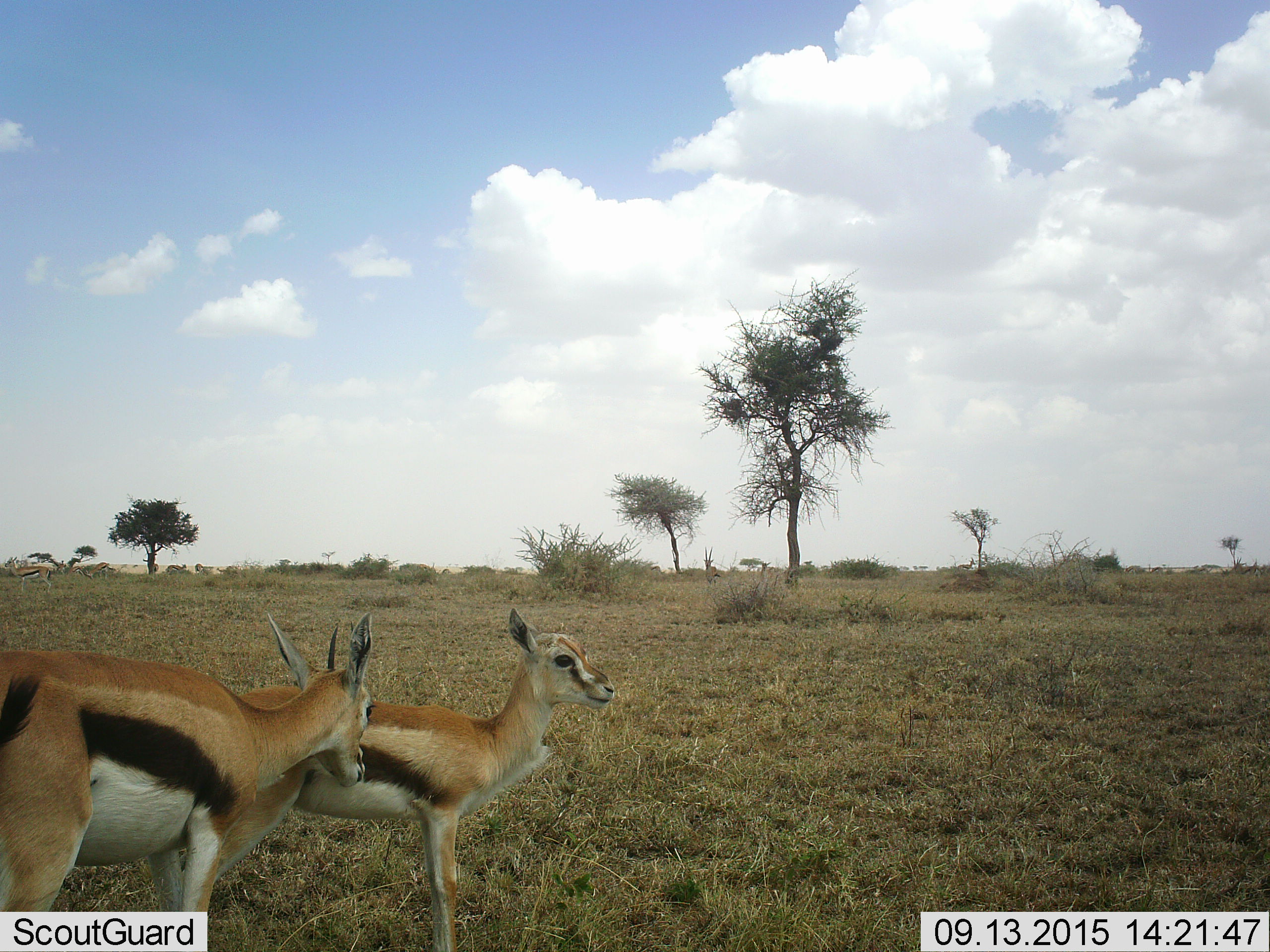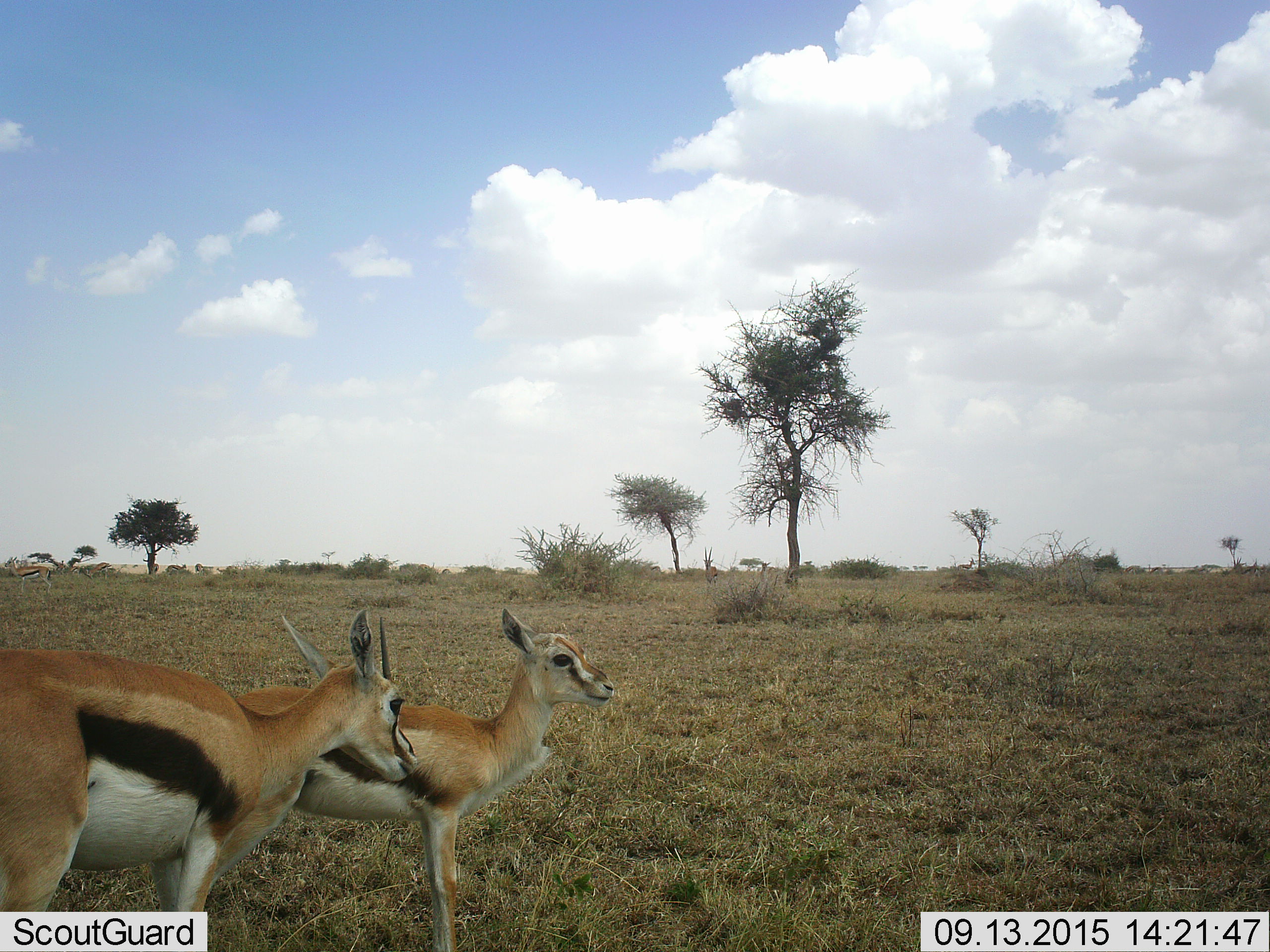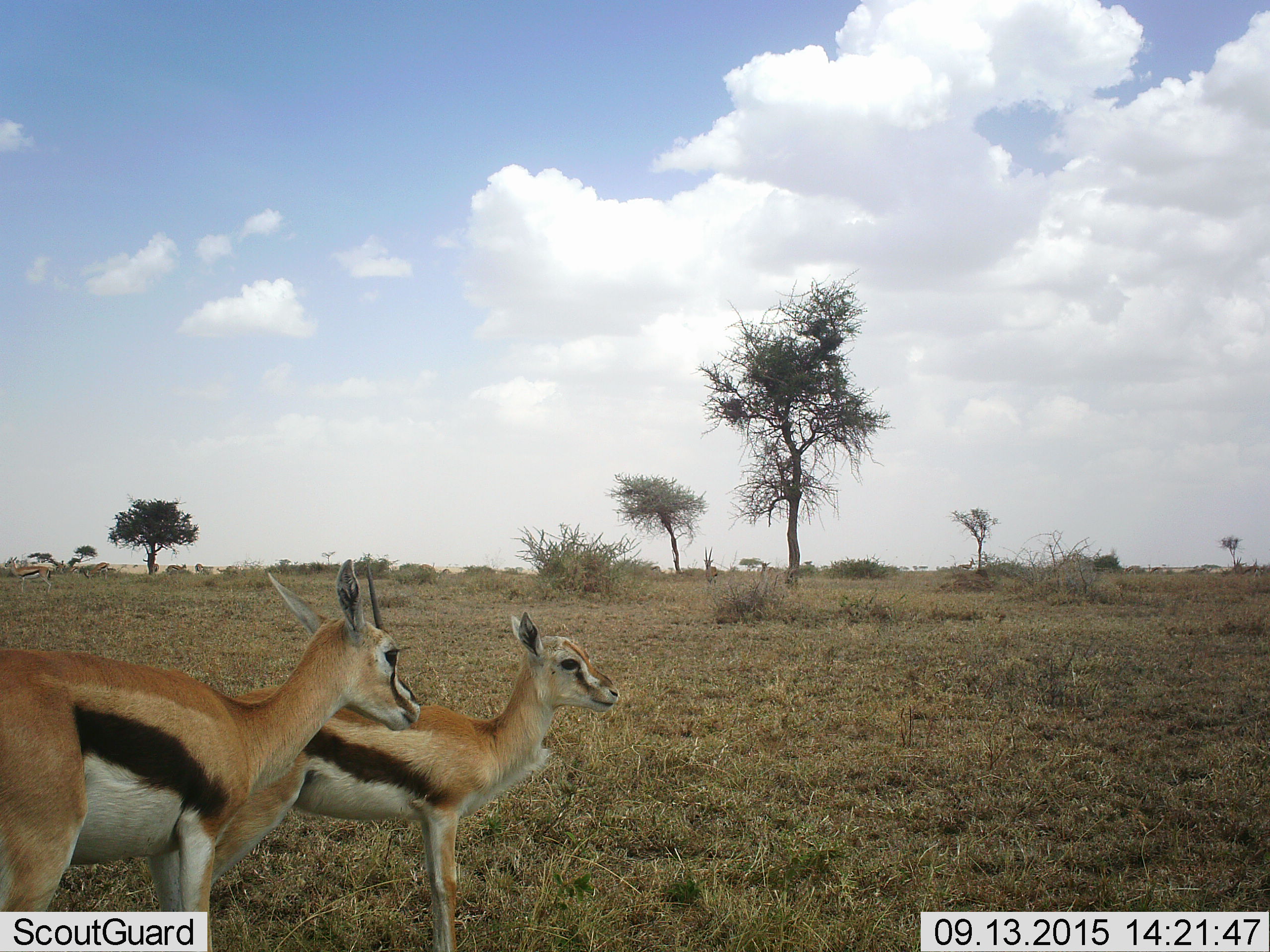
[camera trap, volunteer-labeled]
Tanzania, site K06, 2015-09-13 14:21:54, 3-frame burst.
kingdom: Animalia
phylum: Chordata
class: Mammalia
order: Artiodactyla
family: Bovidae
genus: Eudorcas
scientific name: Eudorcas thomsonii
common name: thomson's gazelle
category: gazellethomsons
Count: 3.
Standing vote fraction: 75%.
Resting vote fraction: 12%.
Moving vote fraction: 25%.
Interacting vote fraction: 25%.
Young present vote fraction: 25%.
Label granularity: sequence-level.